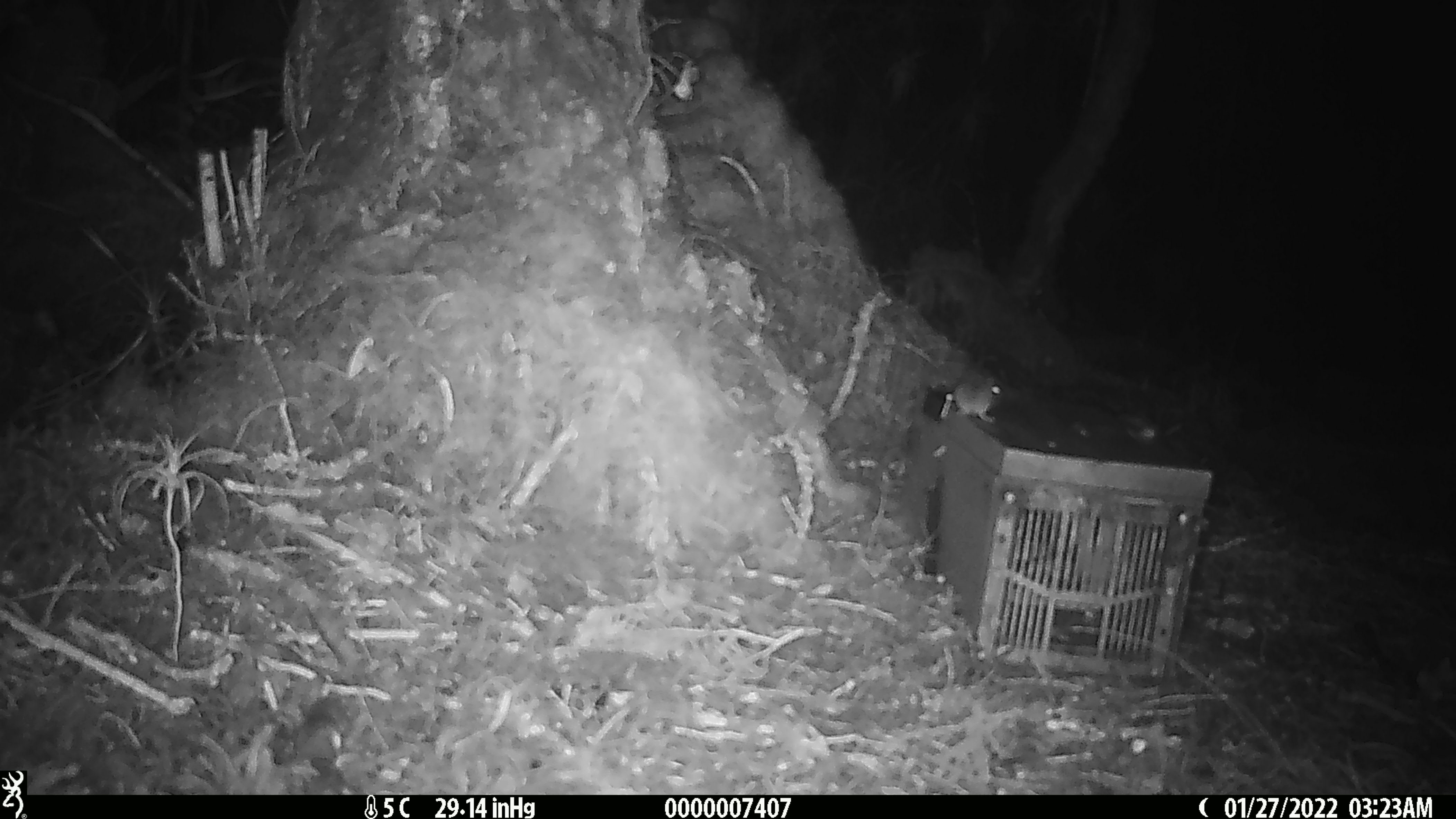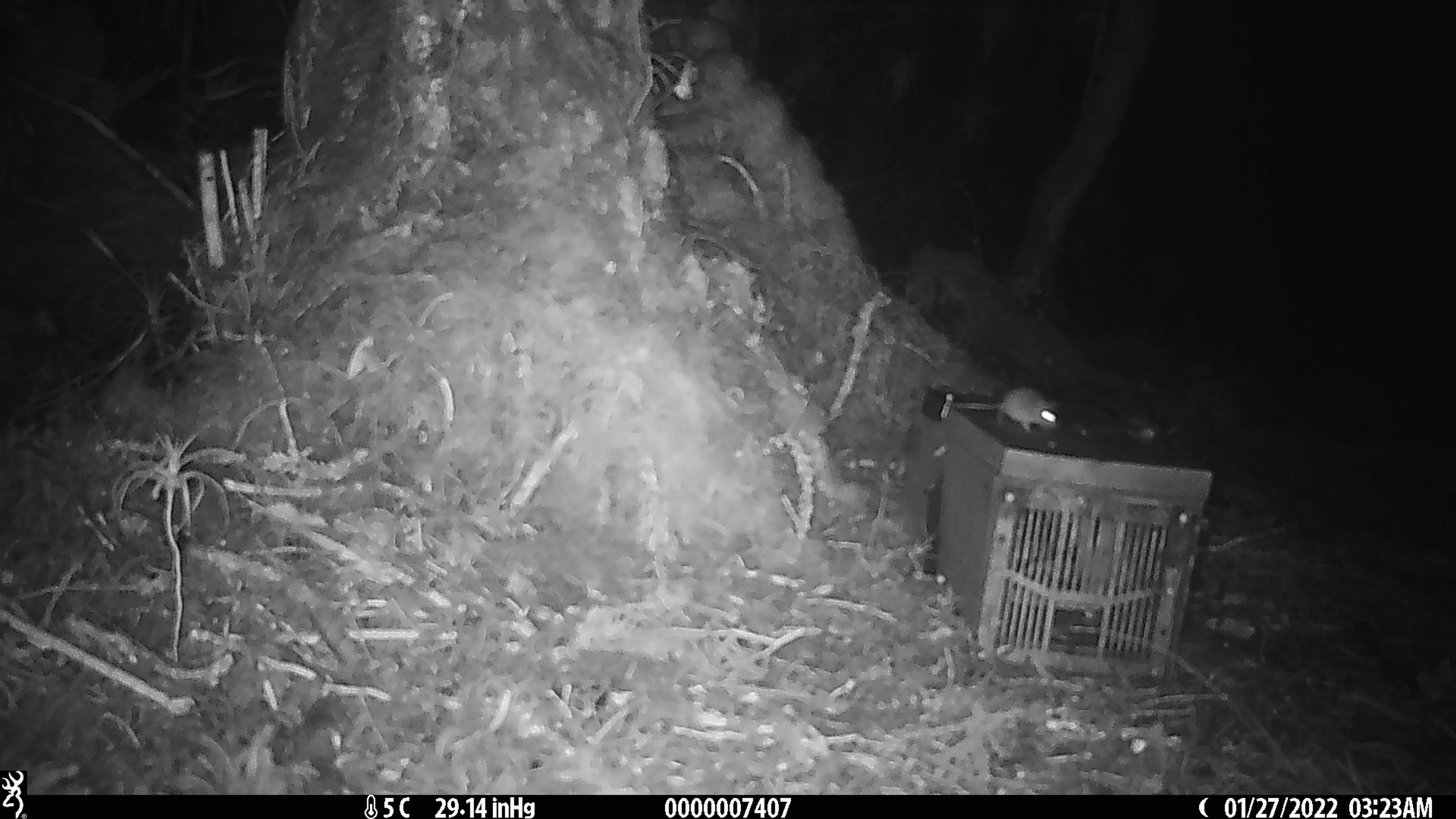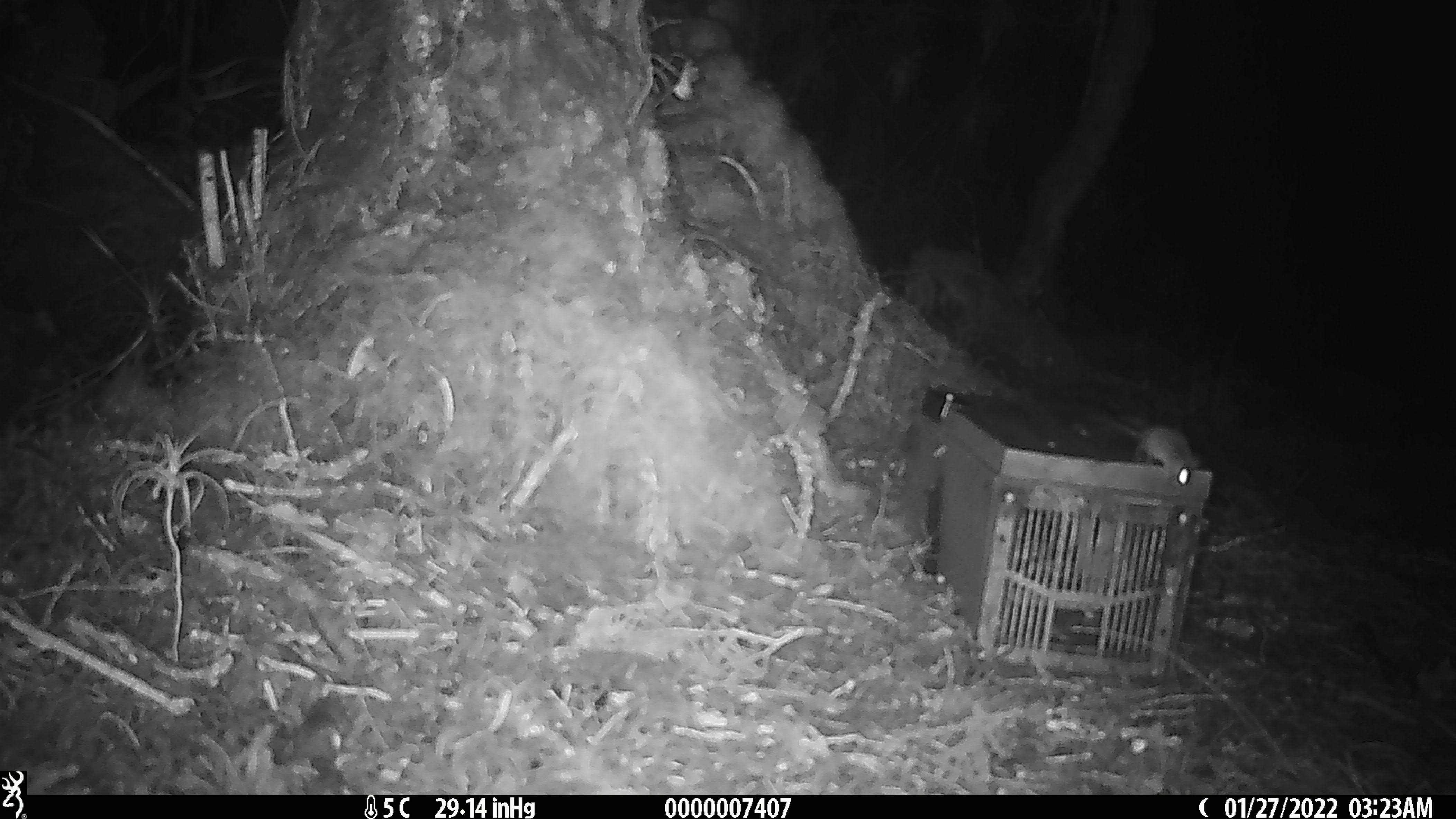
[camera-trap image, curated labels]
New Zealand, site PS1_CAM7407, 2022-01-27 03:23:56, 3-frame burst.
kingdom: Animalia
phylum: Chordata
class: Mammalia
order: Rodentia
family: Muridae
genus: Mus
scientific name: Mus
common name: mouse